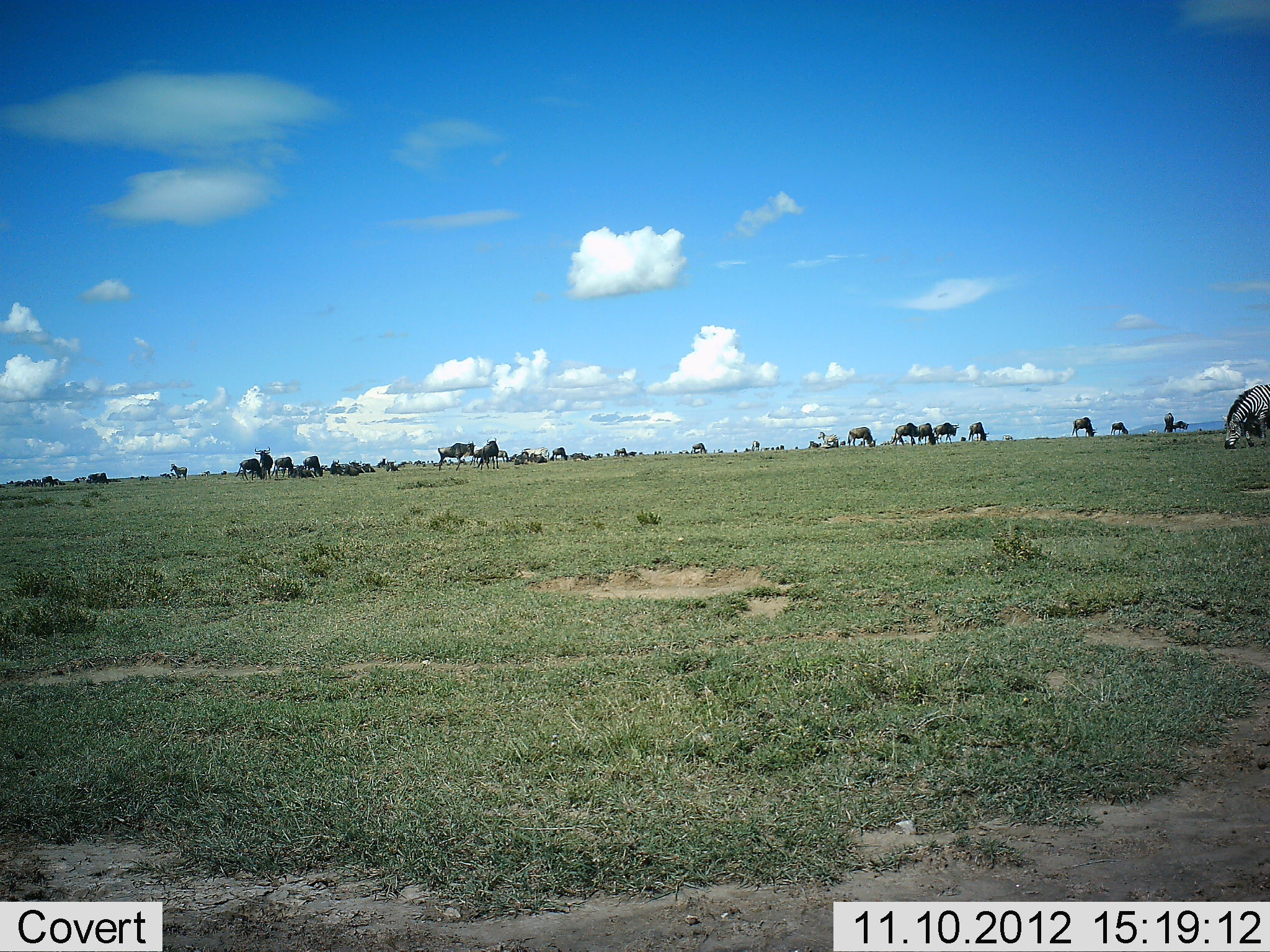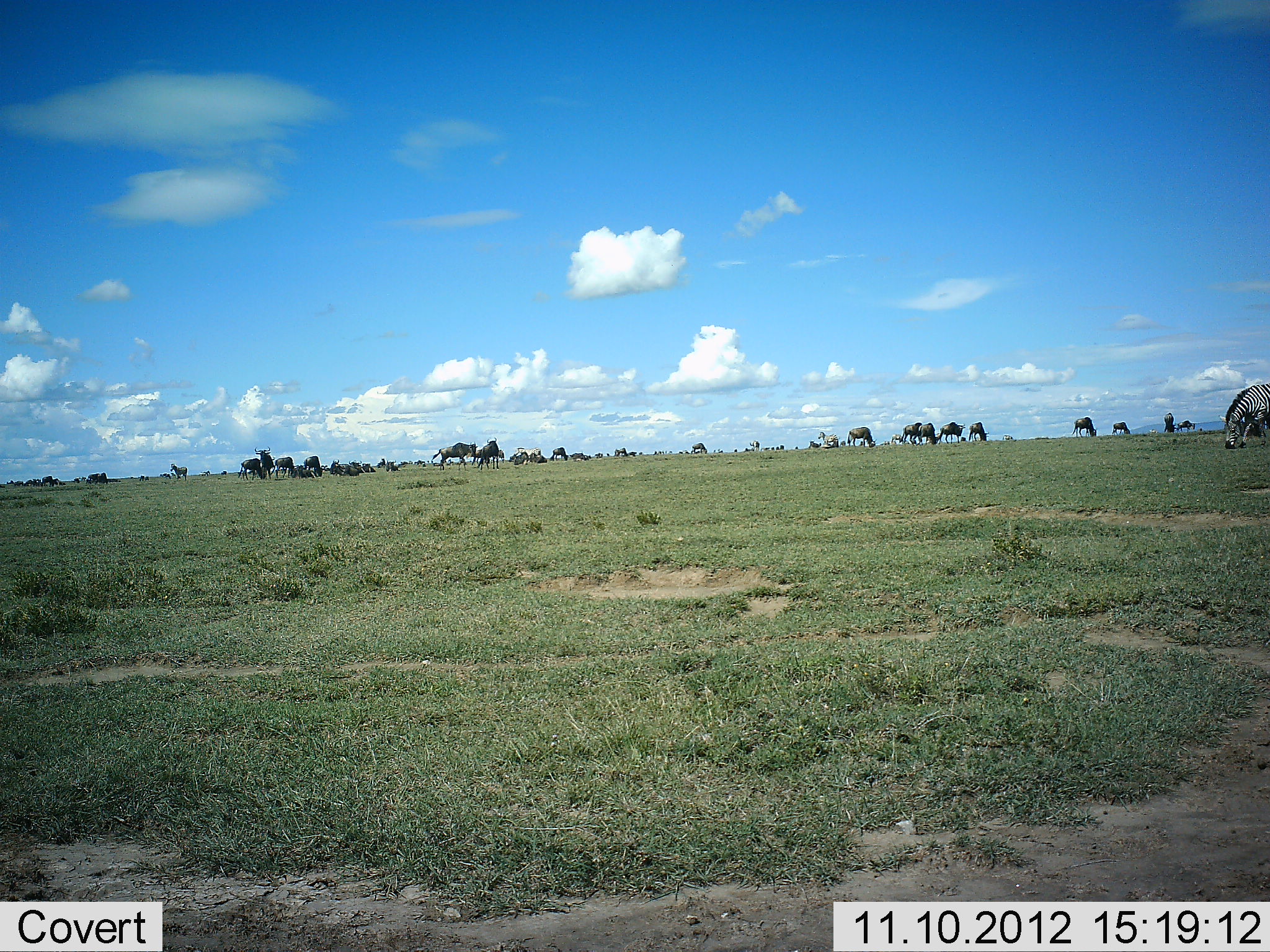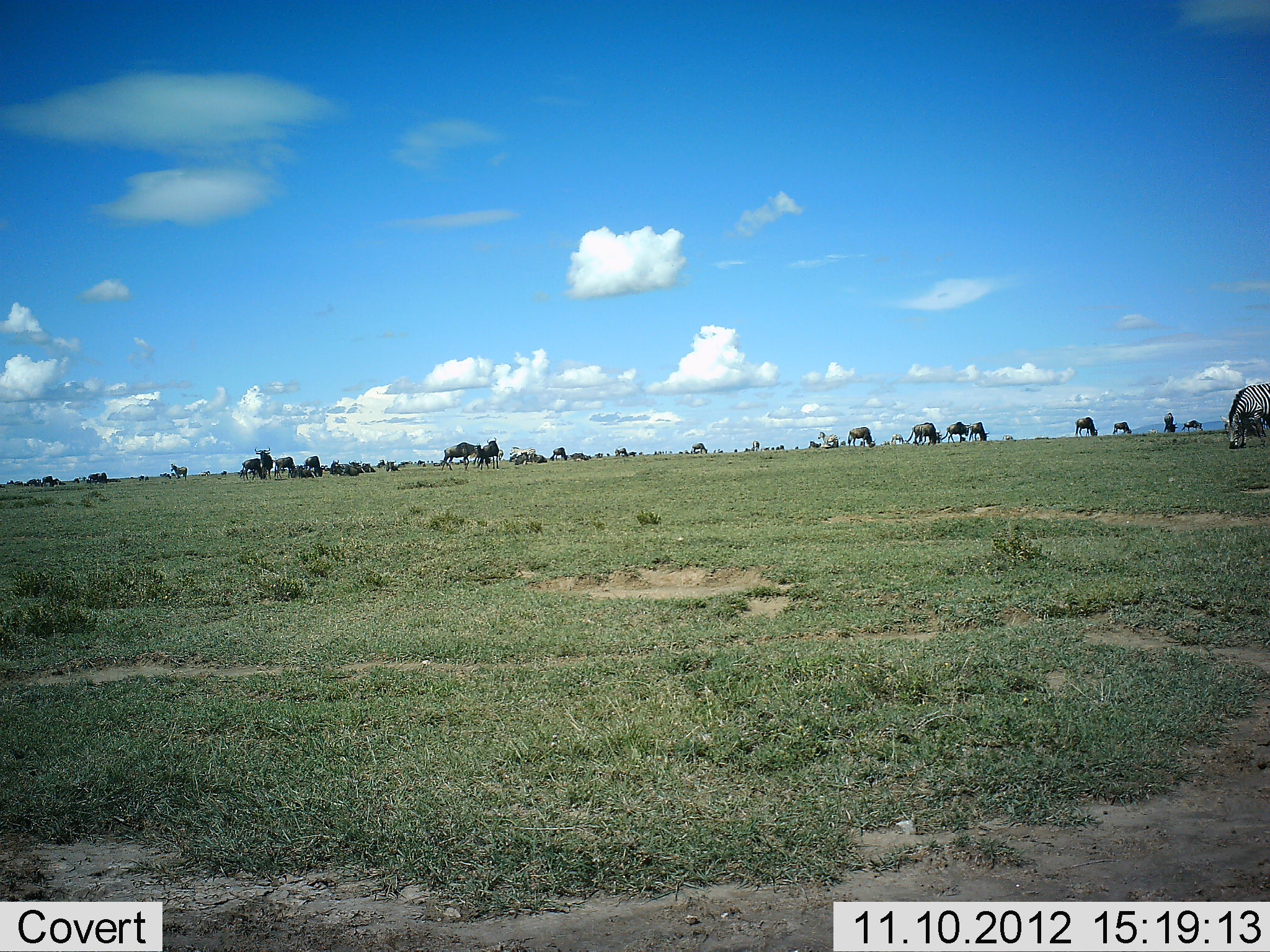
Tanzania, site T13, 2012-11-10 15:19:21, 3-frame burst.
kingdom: Animalia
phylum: Chordata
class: Mammalia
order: Artiodactyla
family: Bovidae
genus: Connochaetes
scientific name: Connochaetes taurinus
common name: blue wildebeest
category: wildebeest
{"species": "wildebeest (blue wildebeest) (Connochaetes taurinus)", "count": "11-50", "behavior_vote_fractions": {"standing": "45%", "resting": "18%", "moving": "64%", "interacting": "0%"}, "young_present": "0%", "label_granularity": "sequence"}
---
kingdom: Animalia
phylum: Chordata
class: Mammalia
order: Perissodactyla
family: Equidae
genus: Equus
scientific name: Equus quagga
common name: plains zebra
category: zebra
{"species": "zebra (plains zebra) (Equus quagga)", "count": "4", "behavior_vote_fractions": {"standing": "45%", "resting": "0%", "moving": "27%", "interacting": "0%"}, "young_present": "0%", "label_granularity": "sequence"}